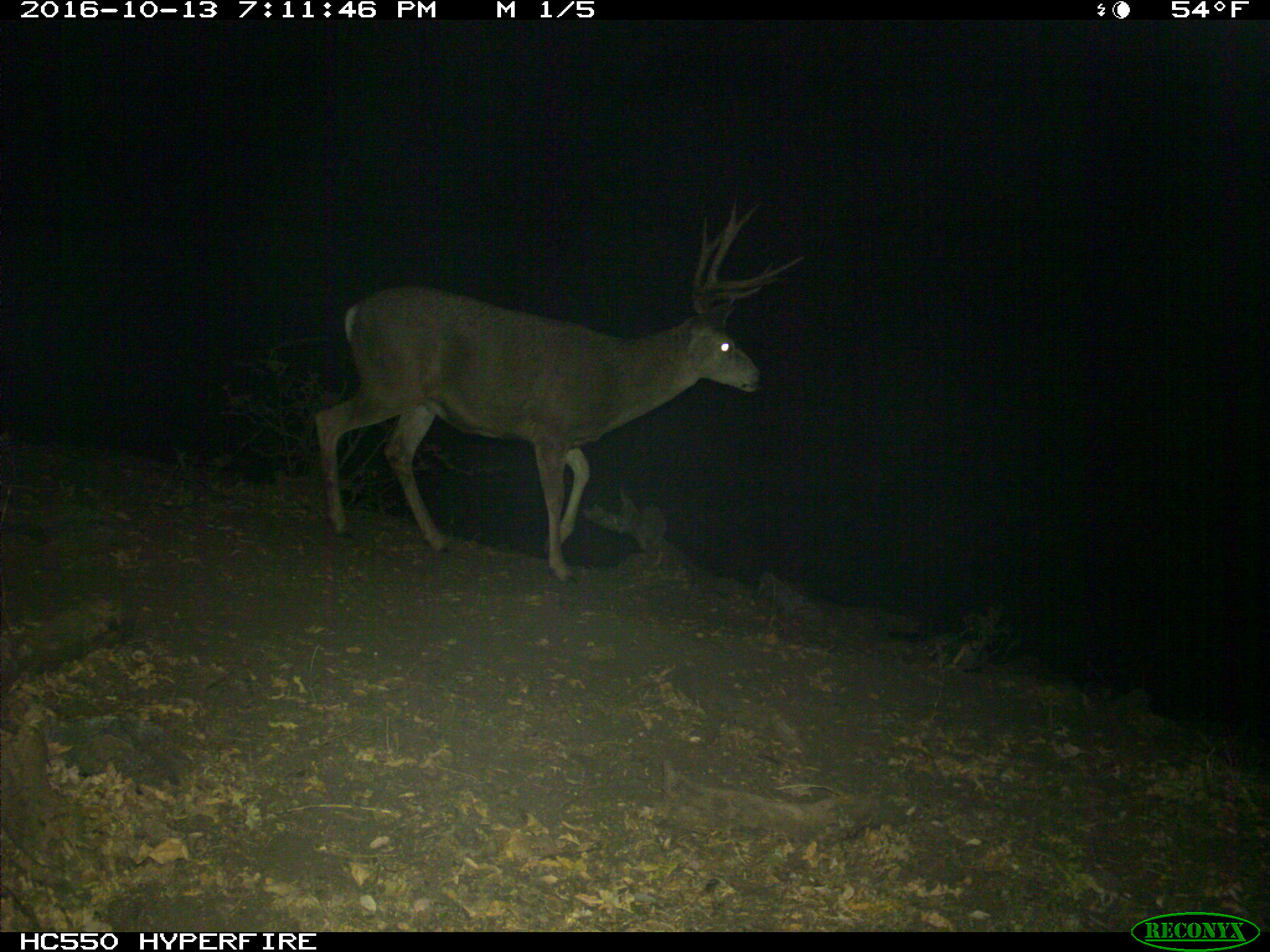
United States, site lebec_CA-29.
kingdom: Animalia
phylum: Chordata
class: Mammalia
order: Artiodactyla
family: Cervidae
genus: Odocoileus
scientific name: Odocoileus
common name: deer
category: unidentified deer